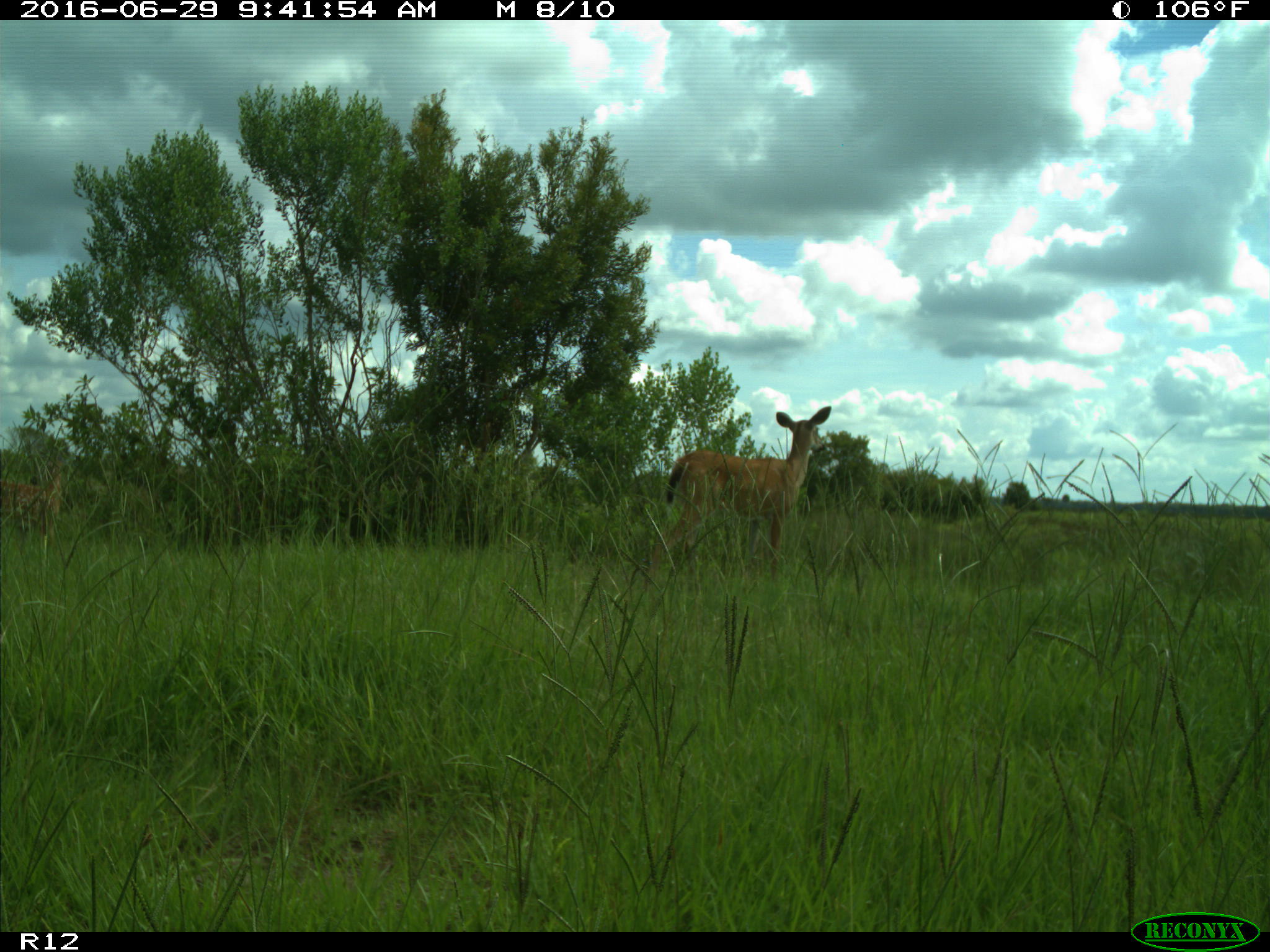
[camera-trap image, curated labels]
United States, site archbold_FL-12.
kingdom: Animalia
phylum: Chordata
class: Mammalia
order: Artiodactyla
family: Cervidae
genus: Odocoileus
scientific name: Odocoileus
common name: deer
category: unidentified deer